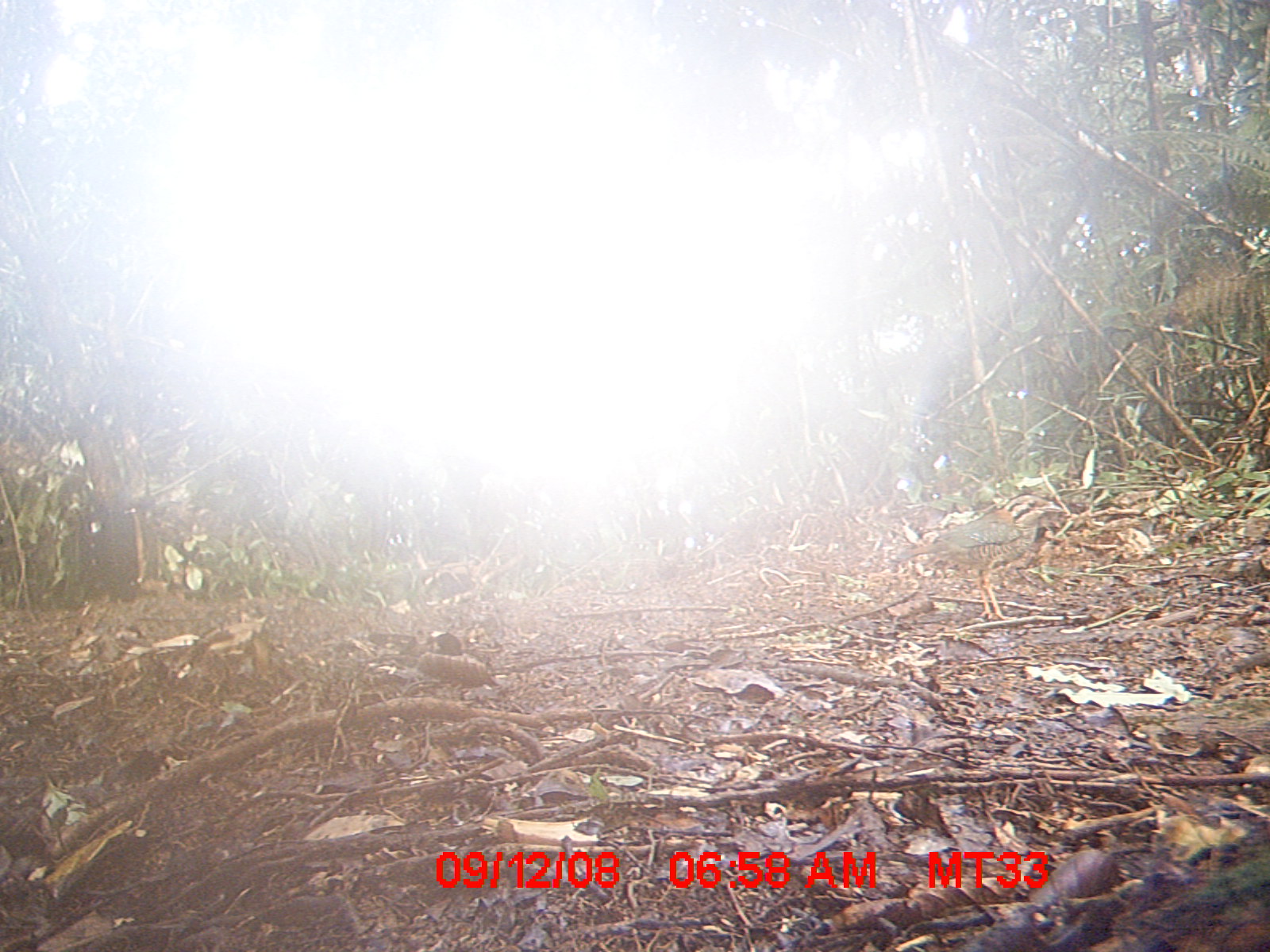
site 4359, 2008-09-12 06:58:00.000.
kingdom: Animalia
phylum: Chordata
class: Aves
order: Coraciiformes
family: Brachypteraciidae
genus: Brachypteracias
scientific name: Brachypteracias squamiger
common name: scaly ground-roller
Brachypteracias squamiger (scaly ground-roller), count 1.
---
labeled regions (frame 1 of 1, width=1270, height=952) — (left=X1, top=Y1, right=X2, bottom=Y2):
brachypteracias squamiger: (left=896, top=493, right=1067, bottom=621)